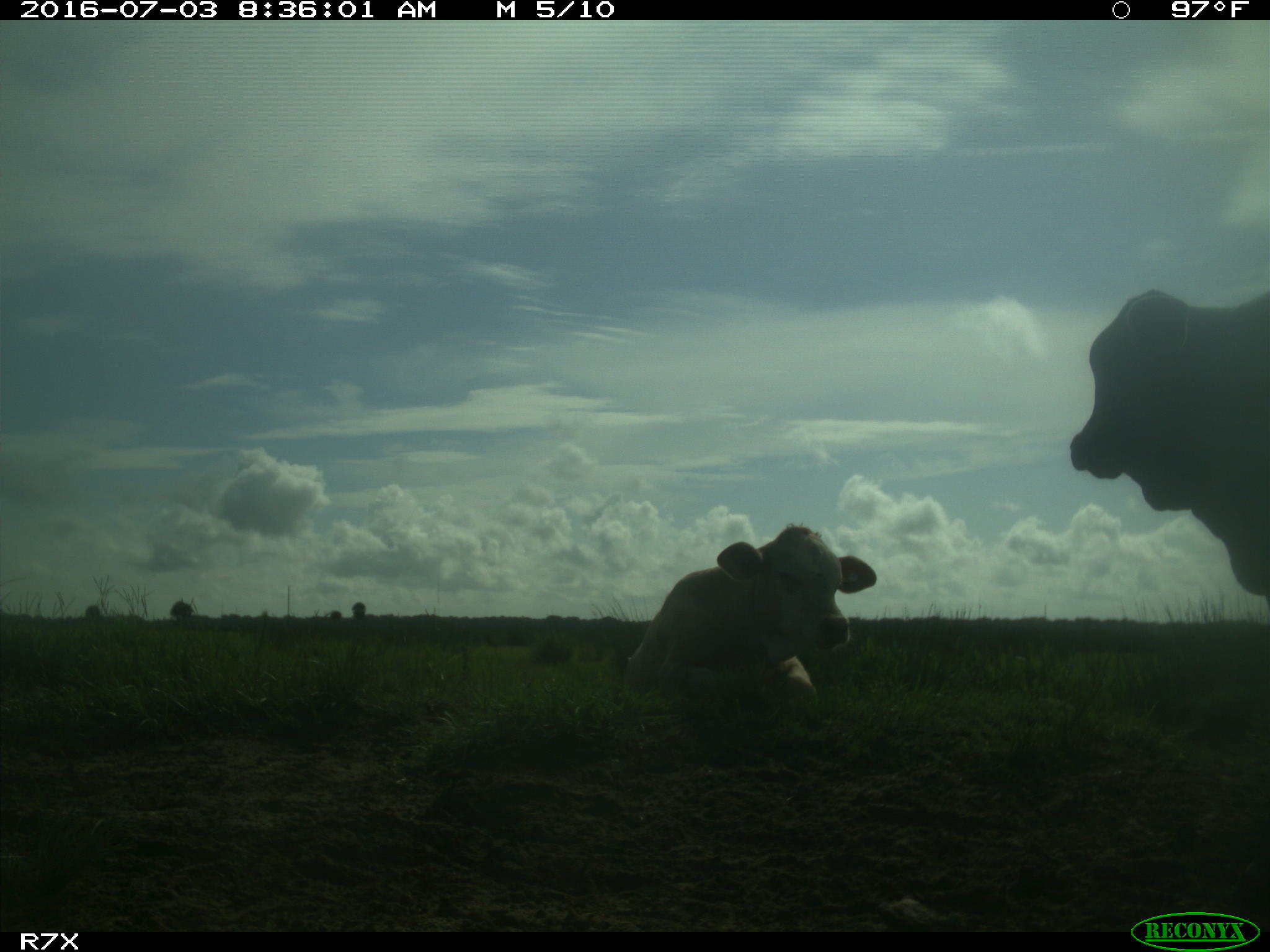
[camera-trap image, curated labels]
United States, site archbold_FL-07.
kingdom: Animalia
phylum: Chordata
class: Mammalia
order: Artiodactyla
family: Bovidae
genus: Bos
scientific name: Bos taurus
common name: domestic cow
Bos taurus (domestic cow).